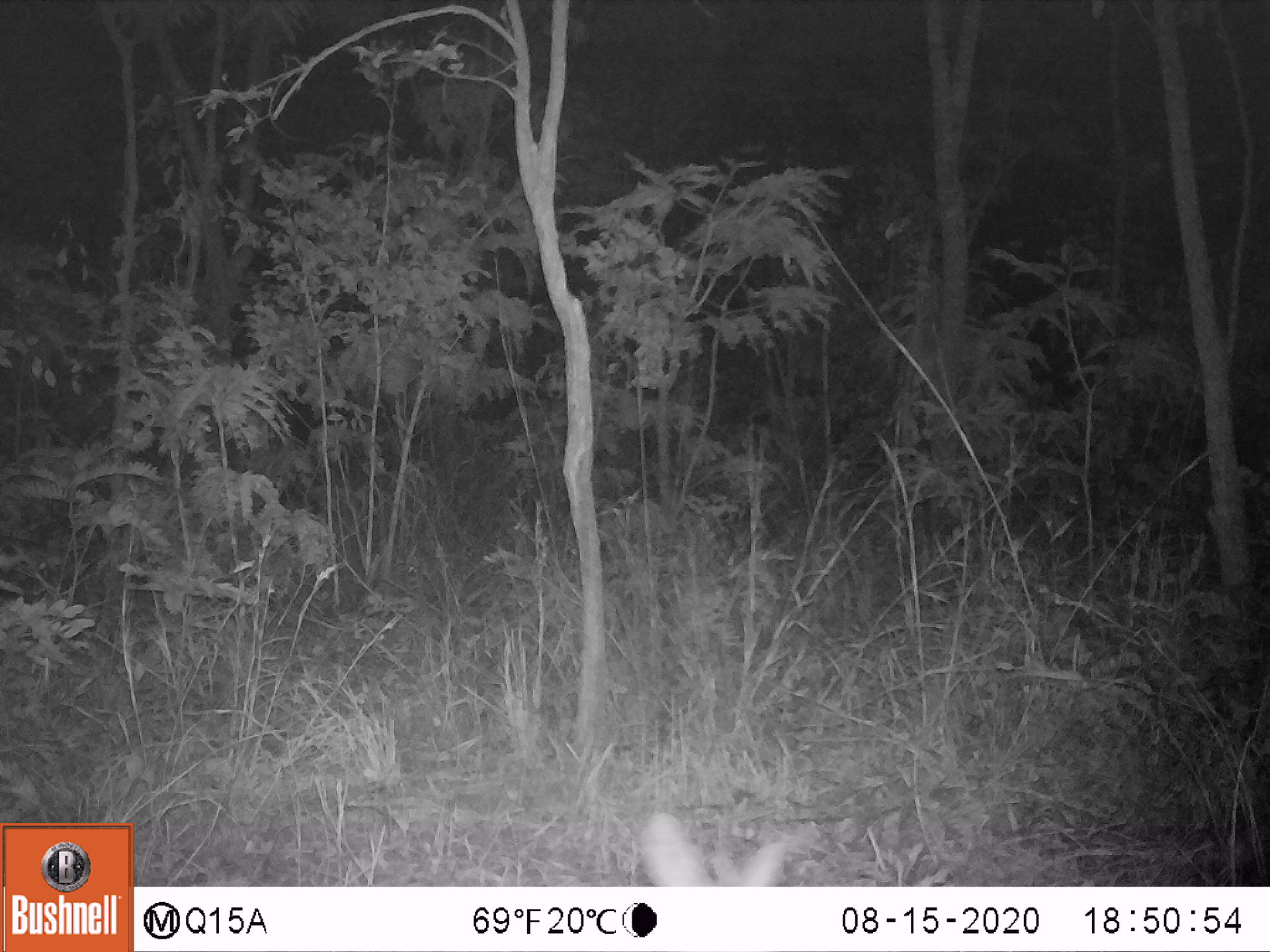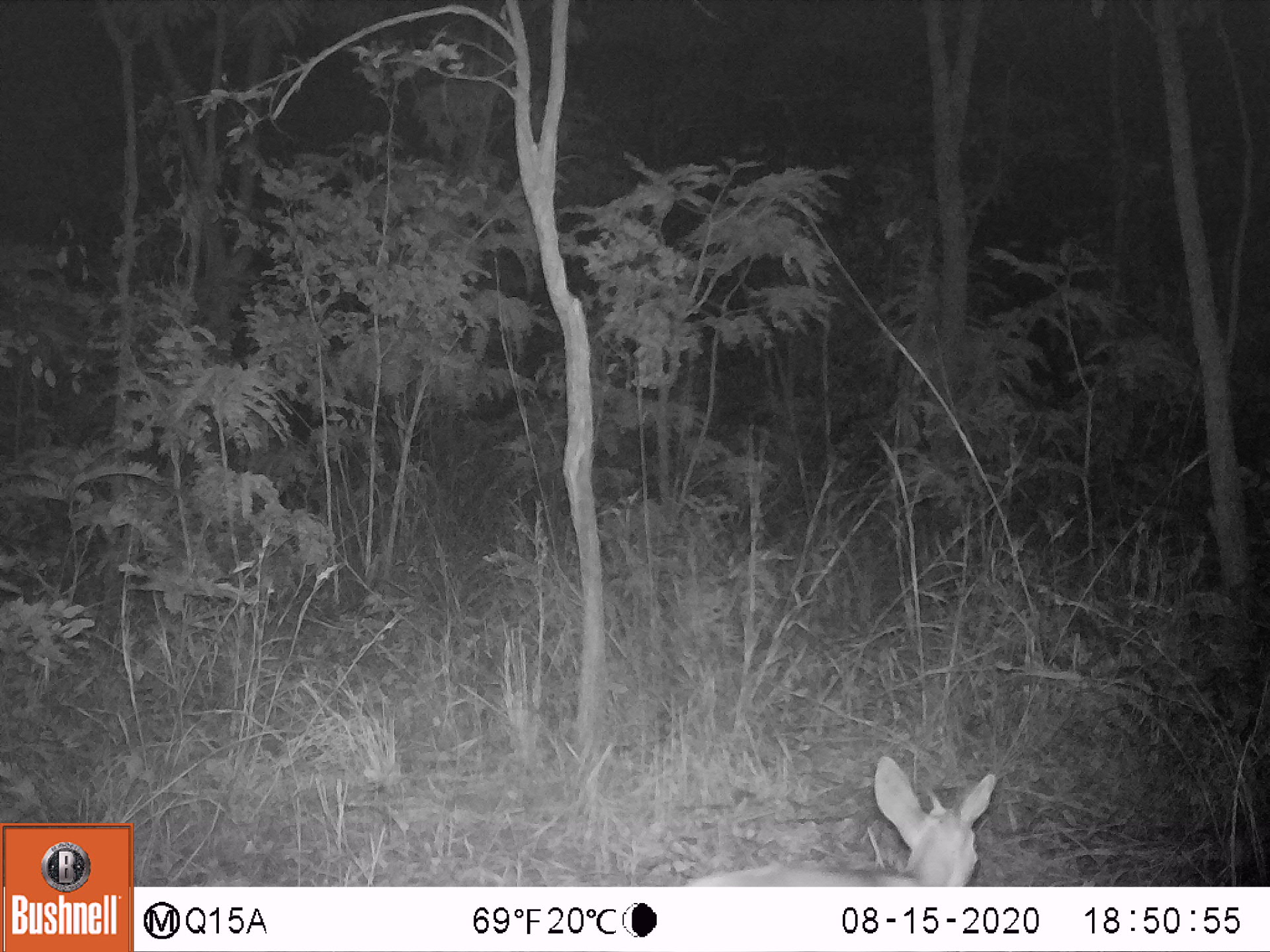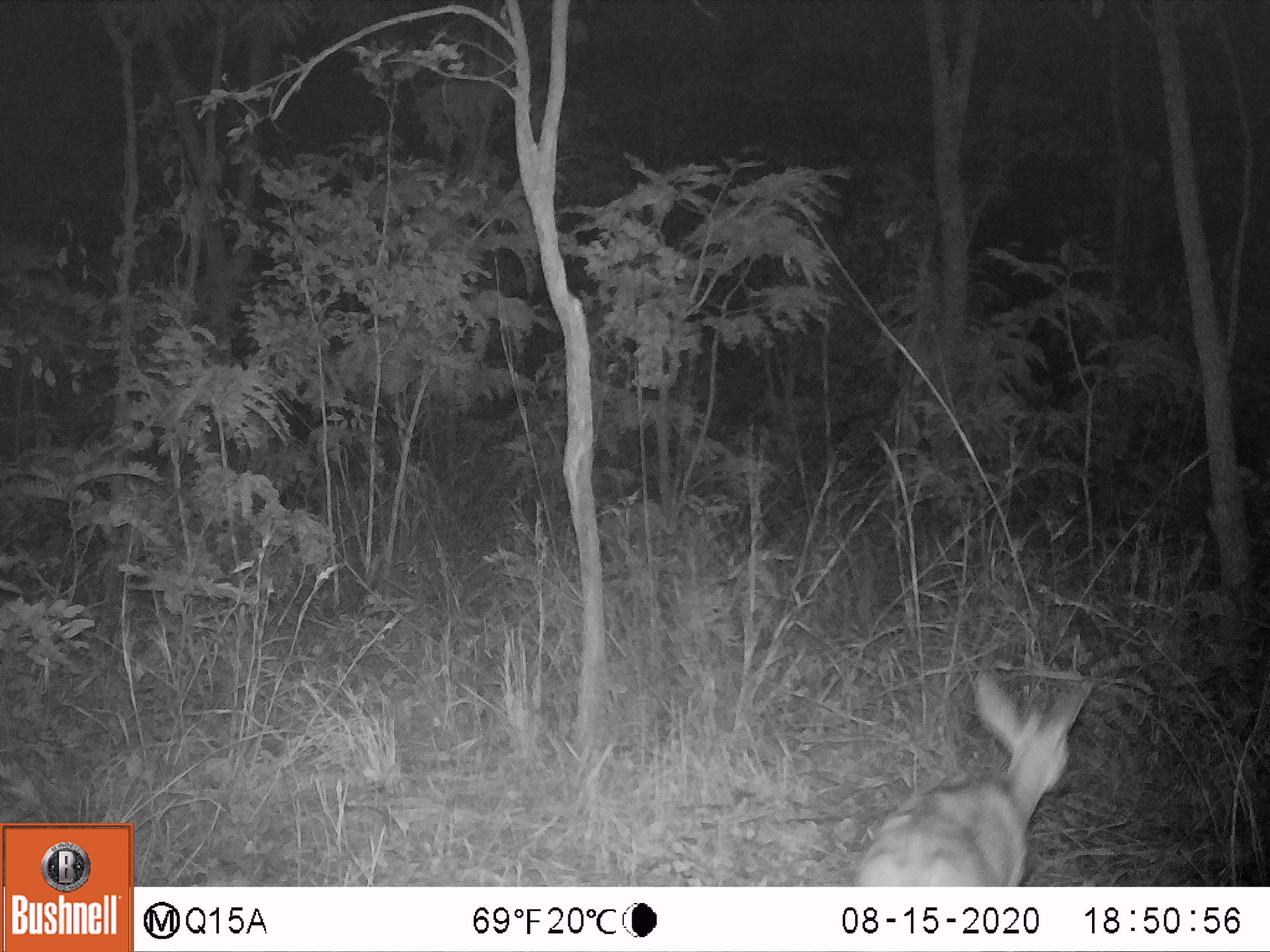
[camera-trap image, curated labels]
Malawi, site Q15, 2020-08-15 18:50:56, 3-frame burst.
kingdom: Animalia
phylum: Chordata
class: Mammalia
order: Artiodactyla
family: Bovidae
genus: Sylvicapra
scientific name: Sylvicapra grimmia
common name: common duiker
Common duiker (Sylvicapra grimmia), count 1.